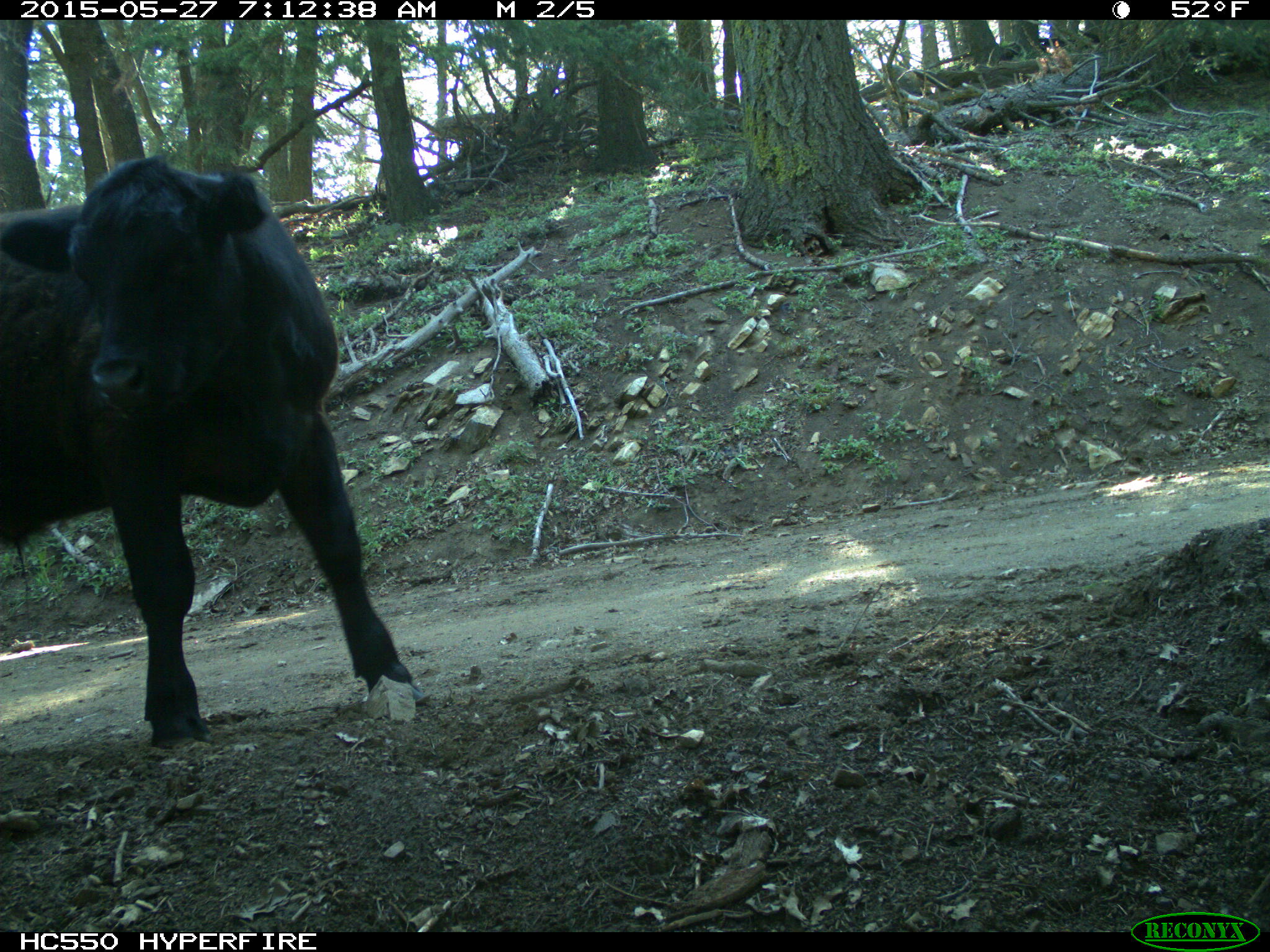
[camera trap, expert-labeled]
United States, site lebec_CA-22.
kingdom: Animalia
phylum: Chordata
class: Mammalia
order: Artiodactyla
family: Bovidae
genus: Bos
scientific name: Bos taurus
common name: domestic cow